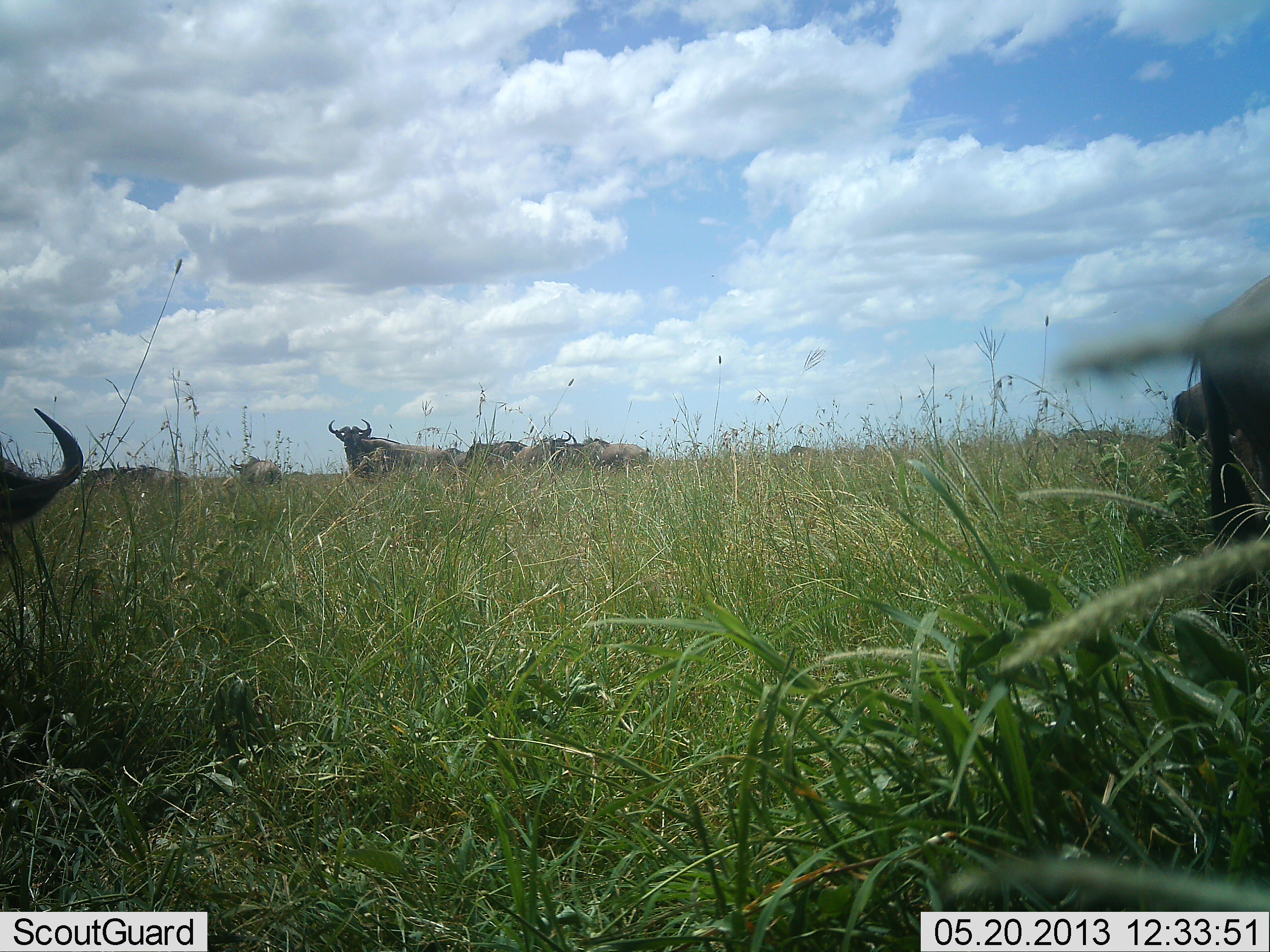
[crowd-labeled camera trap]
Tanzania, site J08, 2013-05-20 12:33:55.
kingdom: Animalia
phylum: Chordata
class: Mammalia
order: Artiodactyla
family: Bovidae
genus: Connochaetes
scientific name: Connochaetes taurinus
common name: blue wildebeest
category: wildebeest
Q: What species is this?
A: Wildebeest (blue wildebeest) (Connochaetes taurinus).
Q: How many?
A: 11-50.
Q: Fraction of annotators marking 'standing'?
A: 100%.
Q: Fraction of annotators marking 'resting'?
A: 10%.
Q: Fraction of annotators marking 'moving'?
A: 10%.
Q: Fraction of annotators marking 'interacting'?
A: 0%.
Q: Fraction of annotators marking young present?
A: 0%.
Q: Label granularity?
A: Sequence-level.